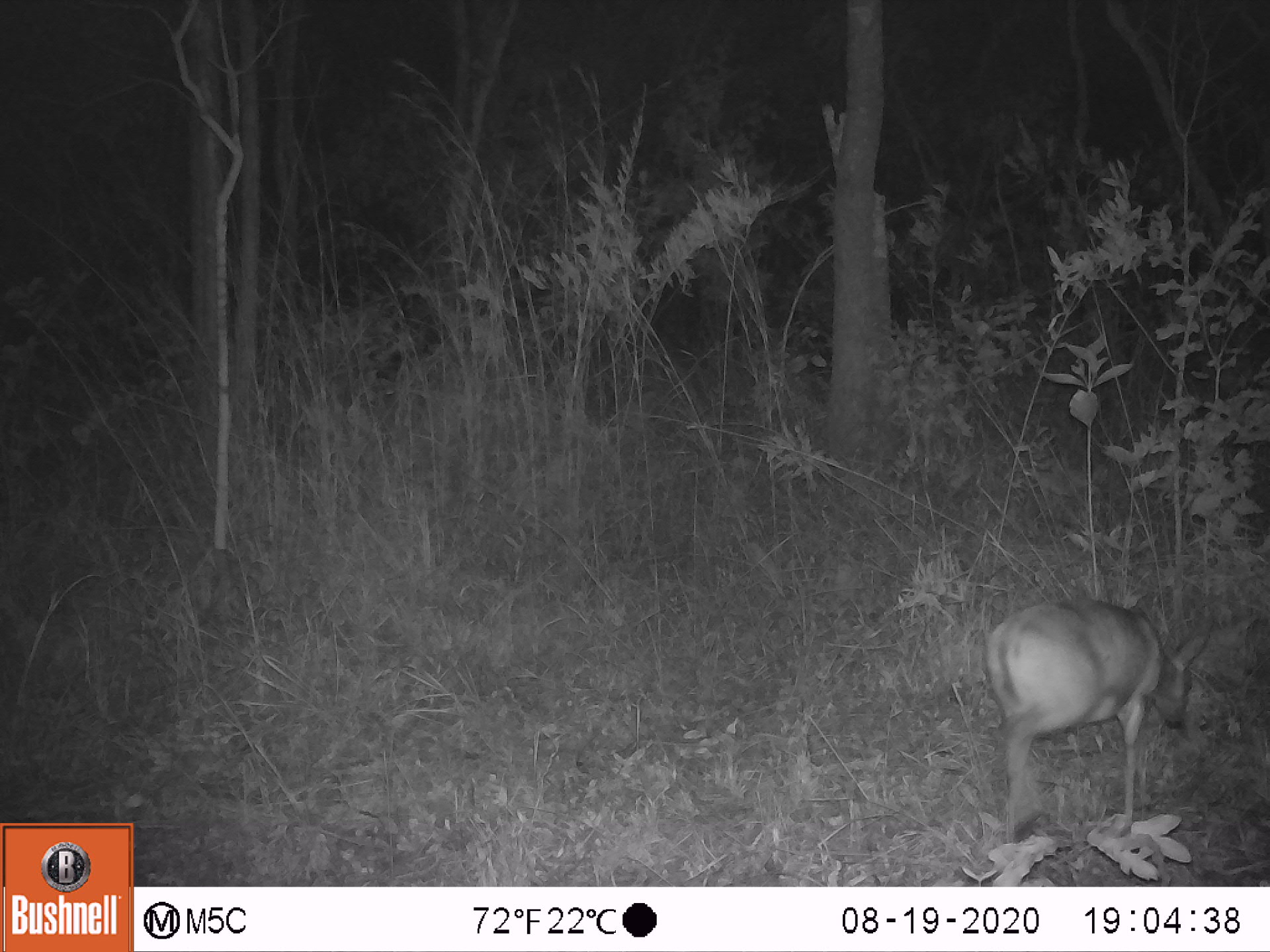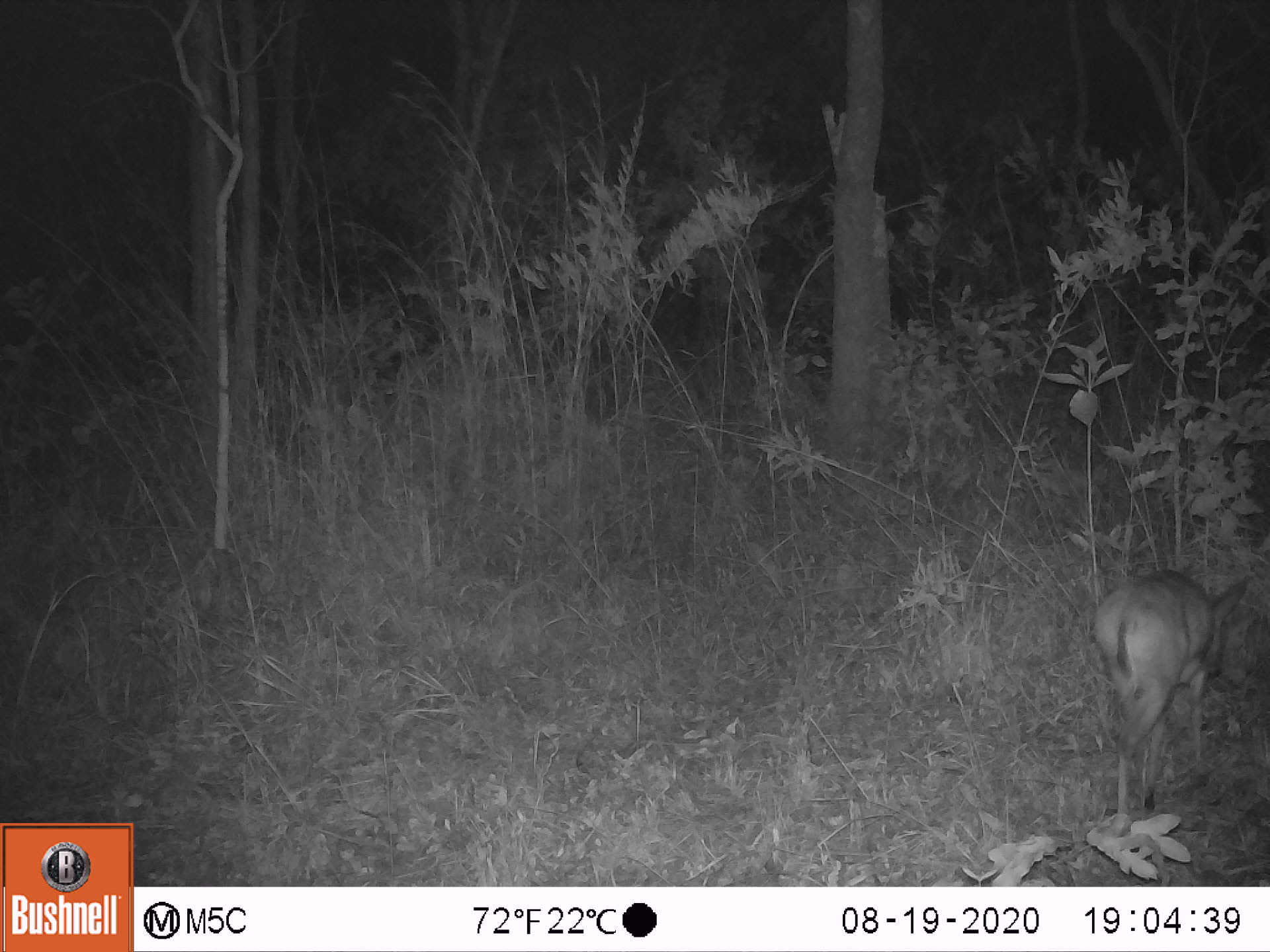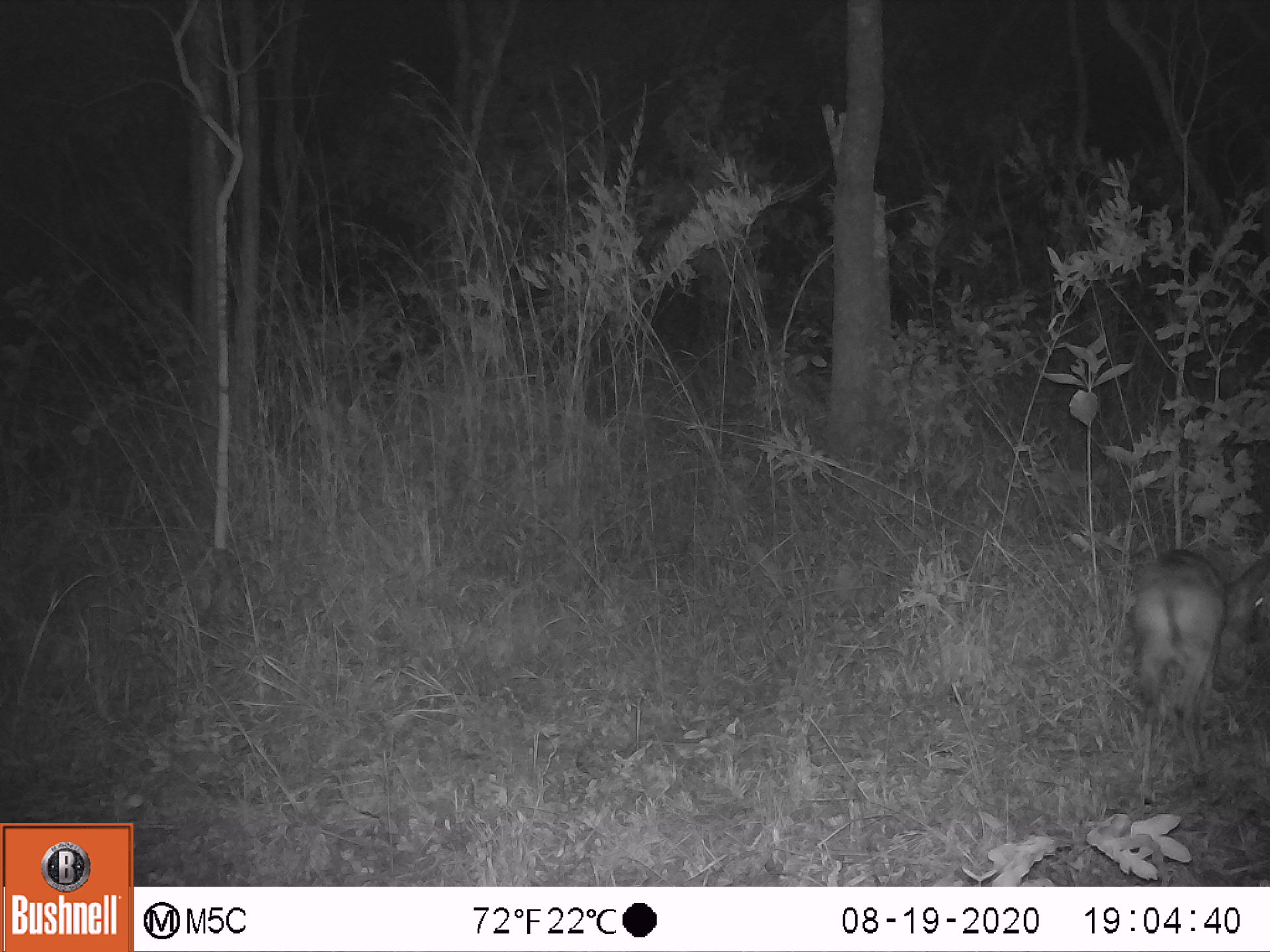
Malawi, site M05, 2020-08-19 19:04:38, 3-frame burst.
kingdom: Animalia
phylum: Chordata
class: Mammalia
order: Artiodactyla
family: Bovidae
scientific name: Antilopinae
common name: small antelope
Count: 1.